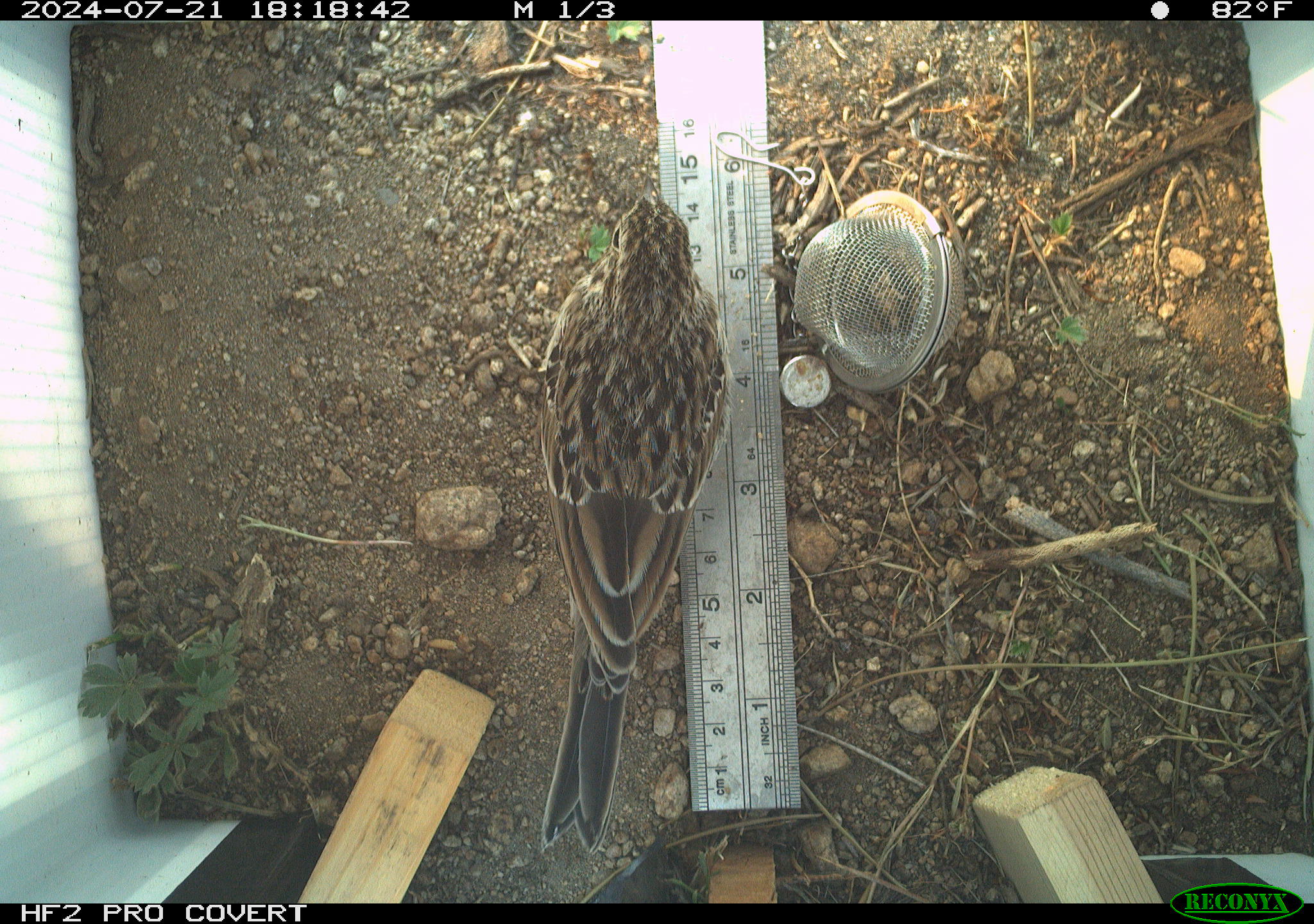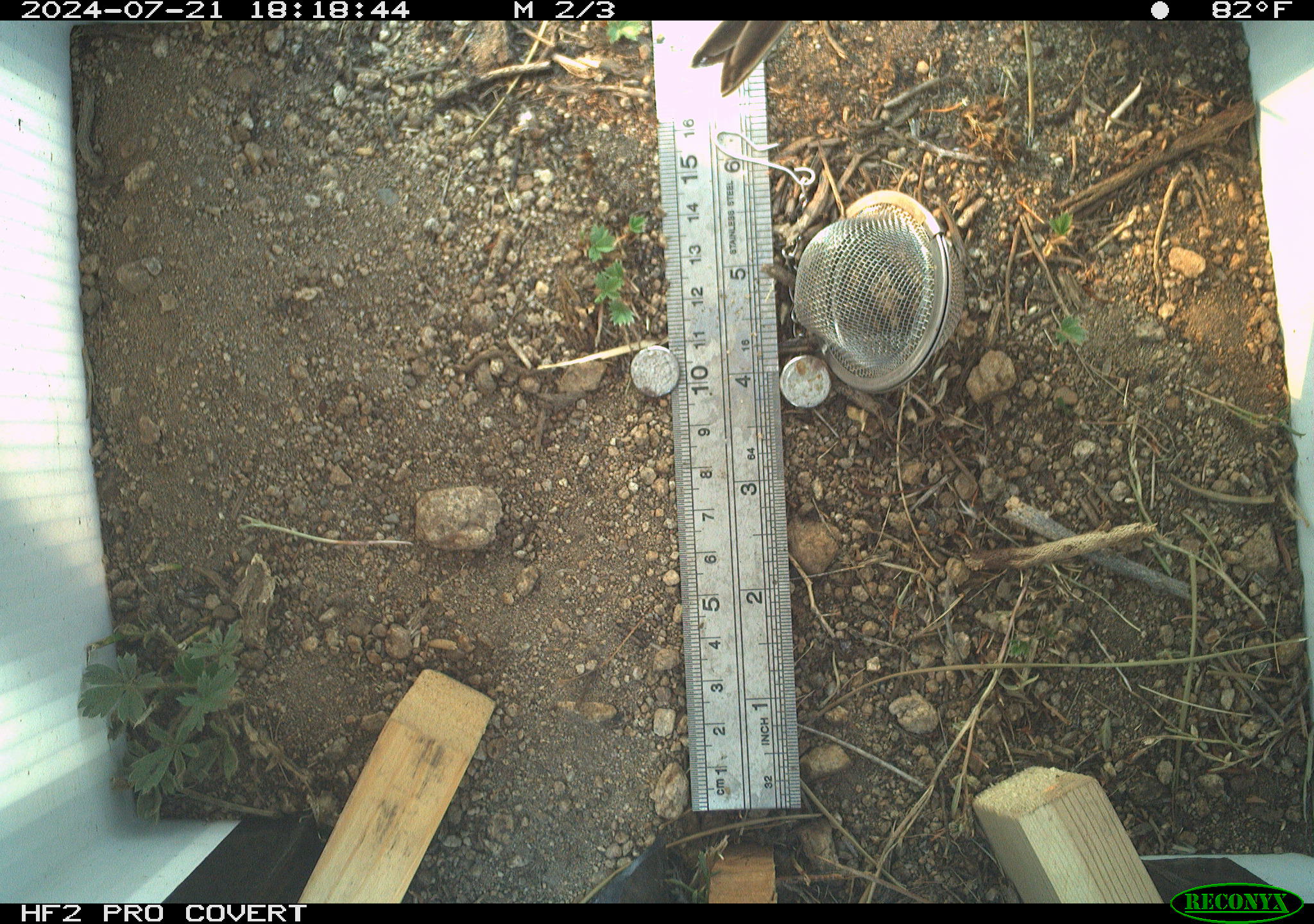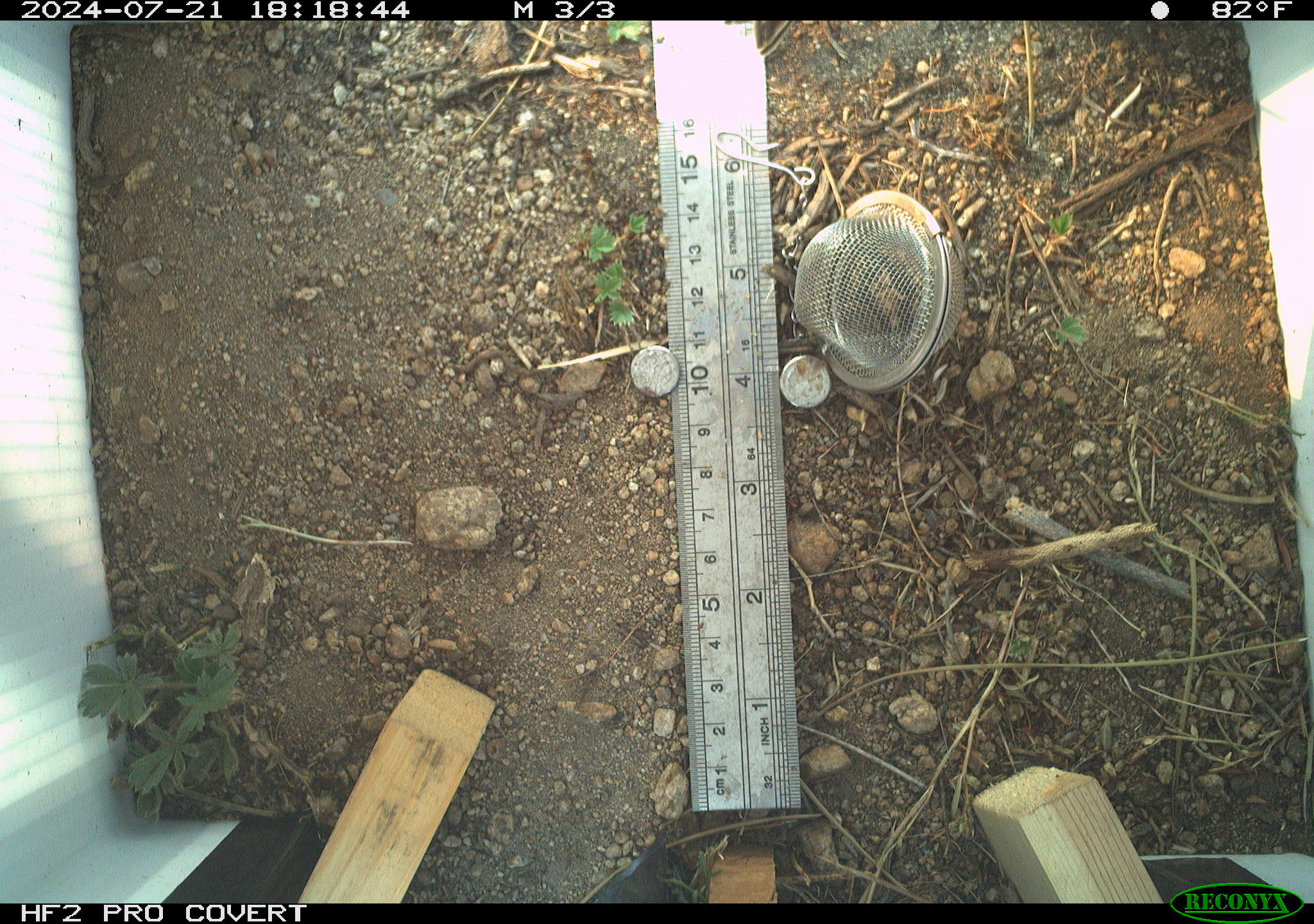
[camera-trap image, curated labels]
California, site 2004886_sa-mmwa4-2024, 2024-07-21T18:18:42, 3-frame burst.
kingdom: Animalia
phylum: Chordata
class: Aves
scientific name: Aves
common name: bird